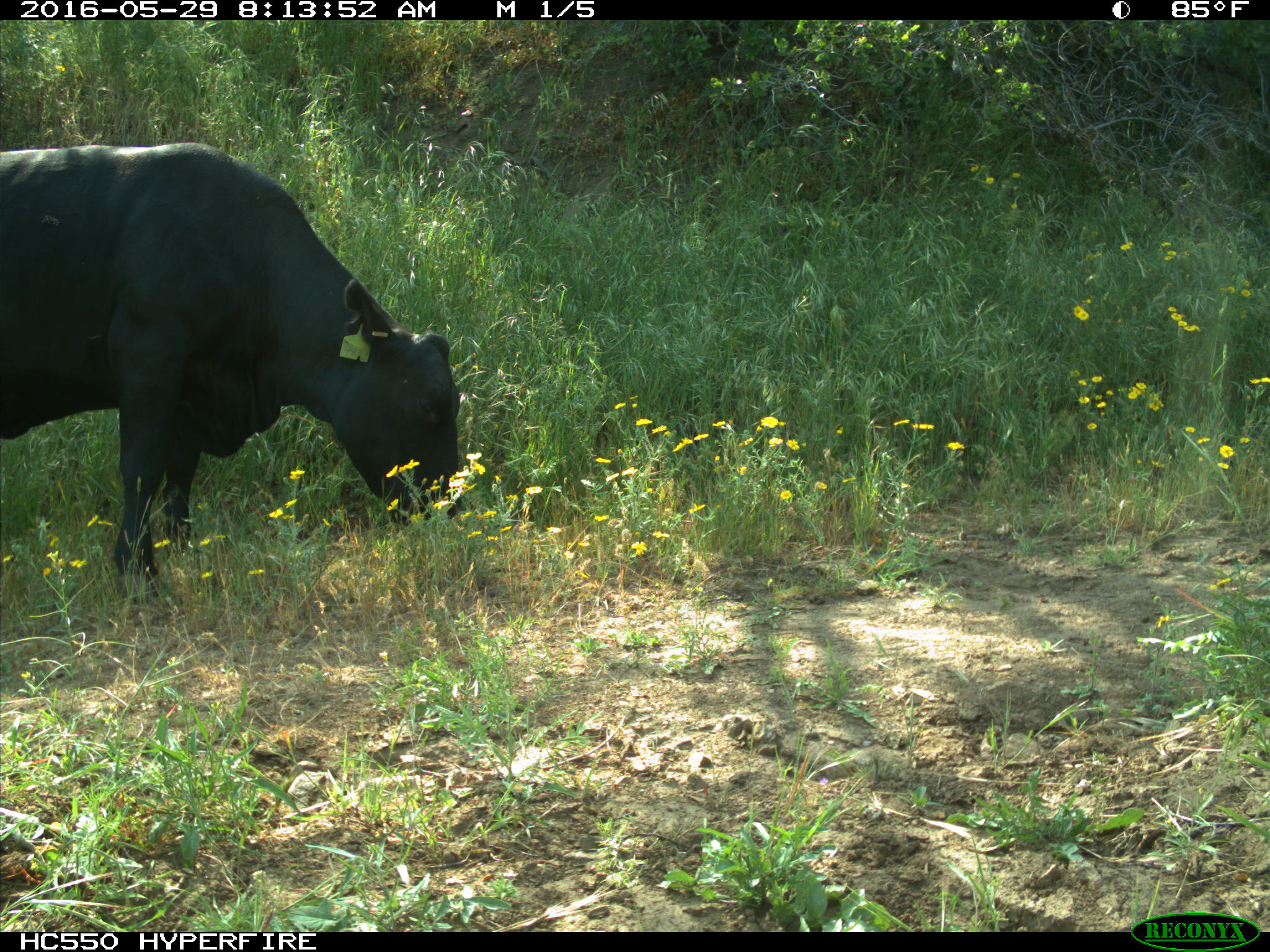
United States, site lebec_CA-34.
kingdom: Animalia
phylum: Chordata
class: Mammalia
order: Artiodactyla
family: Bovidae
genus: Bos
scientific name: Bos taurus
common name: domestic cow